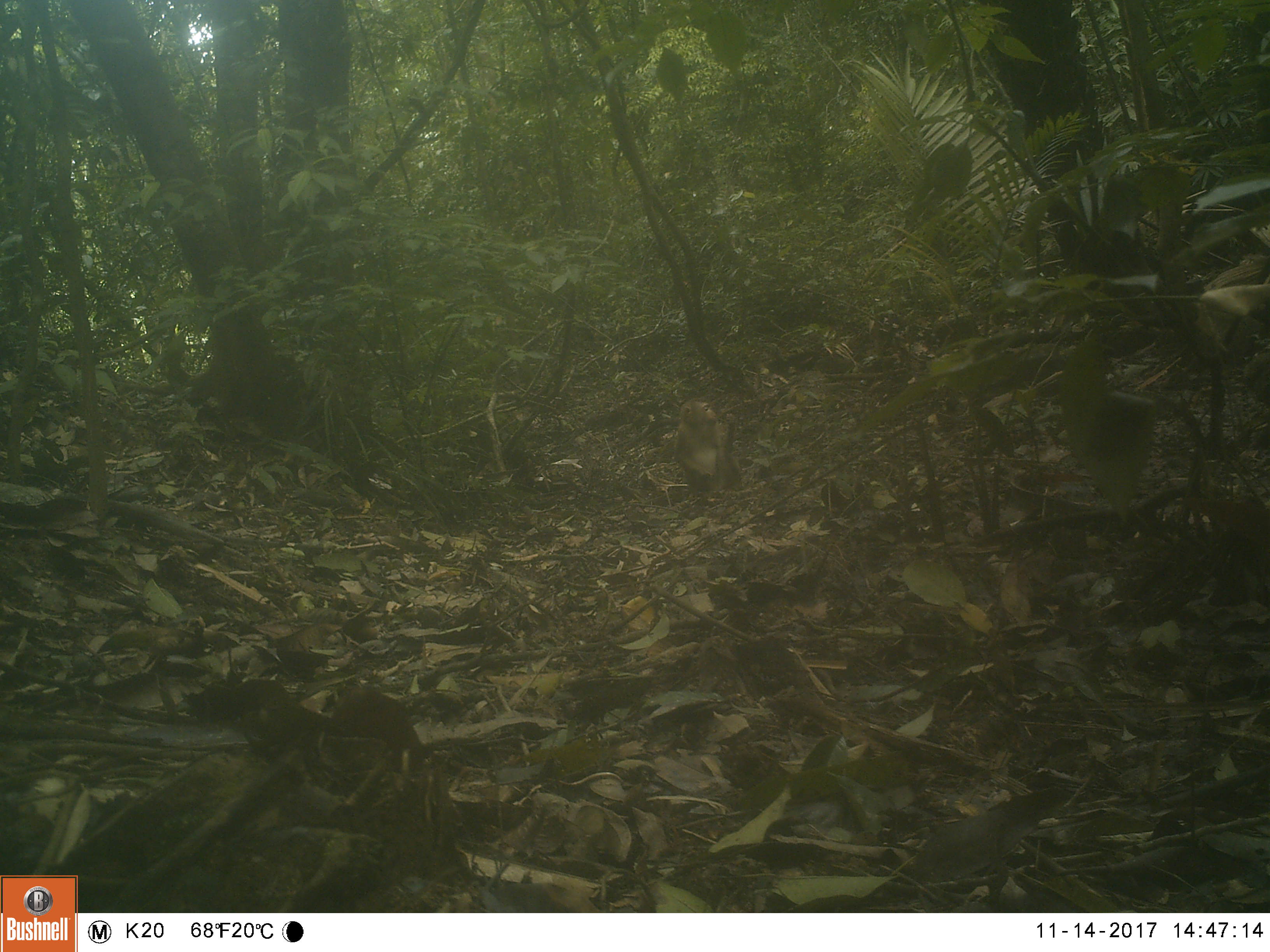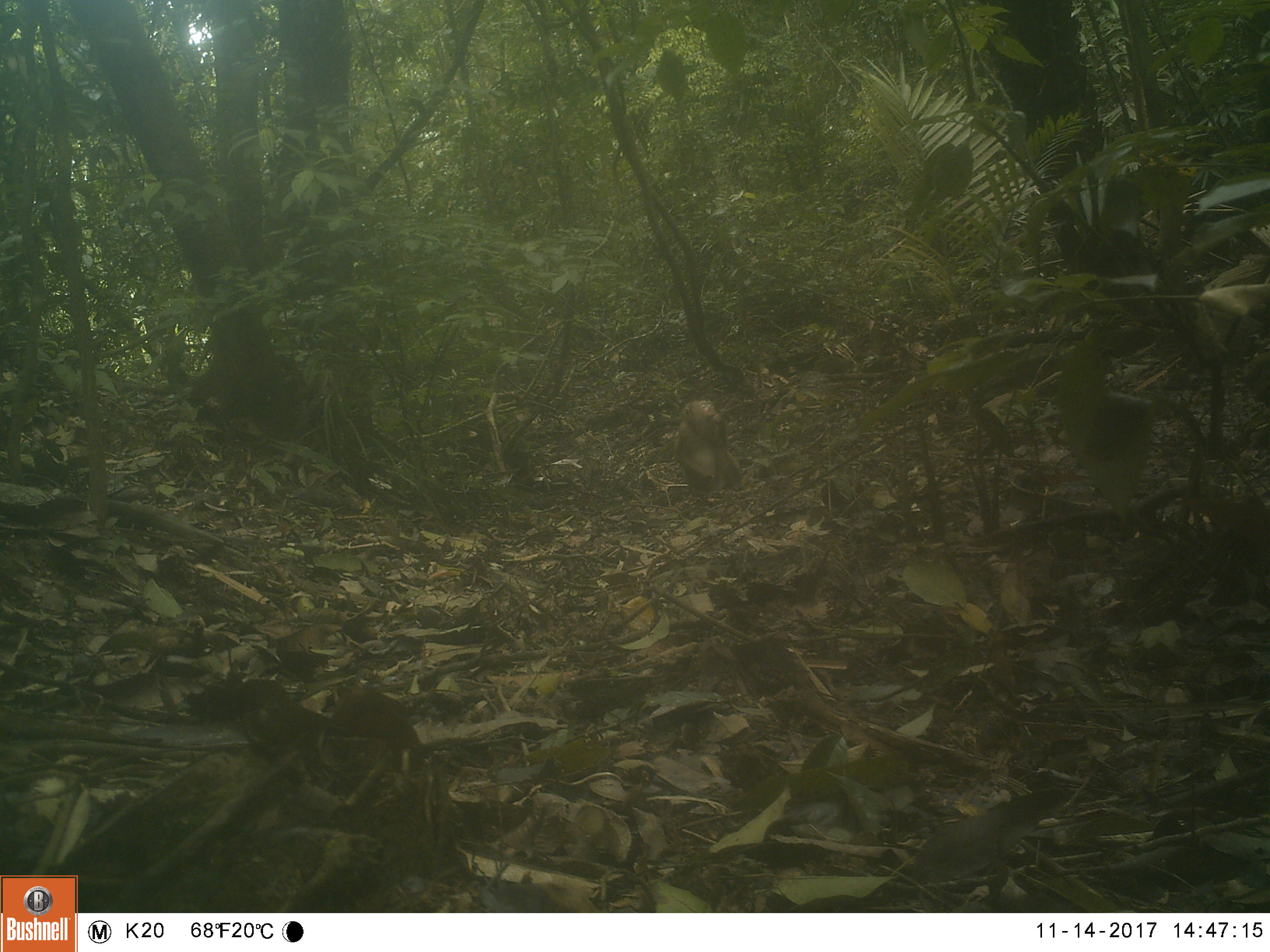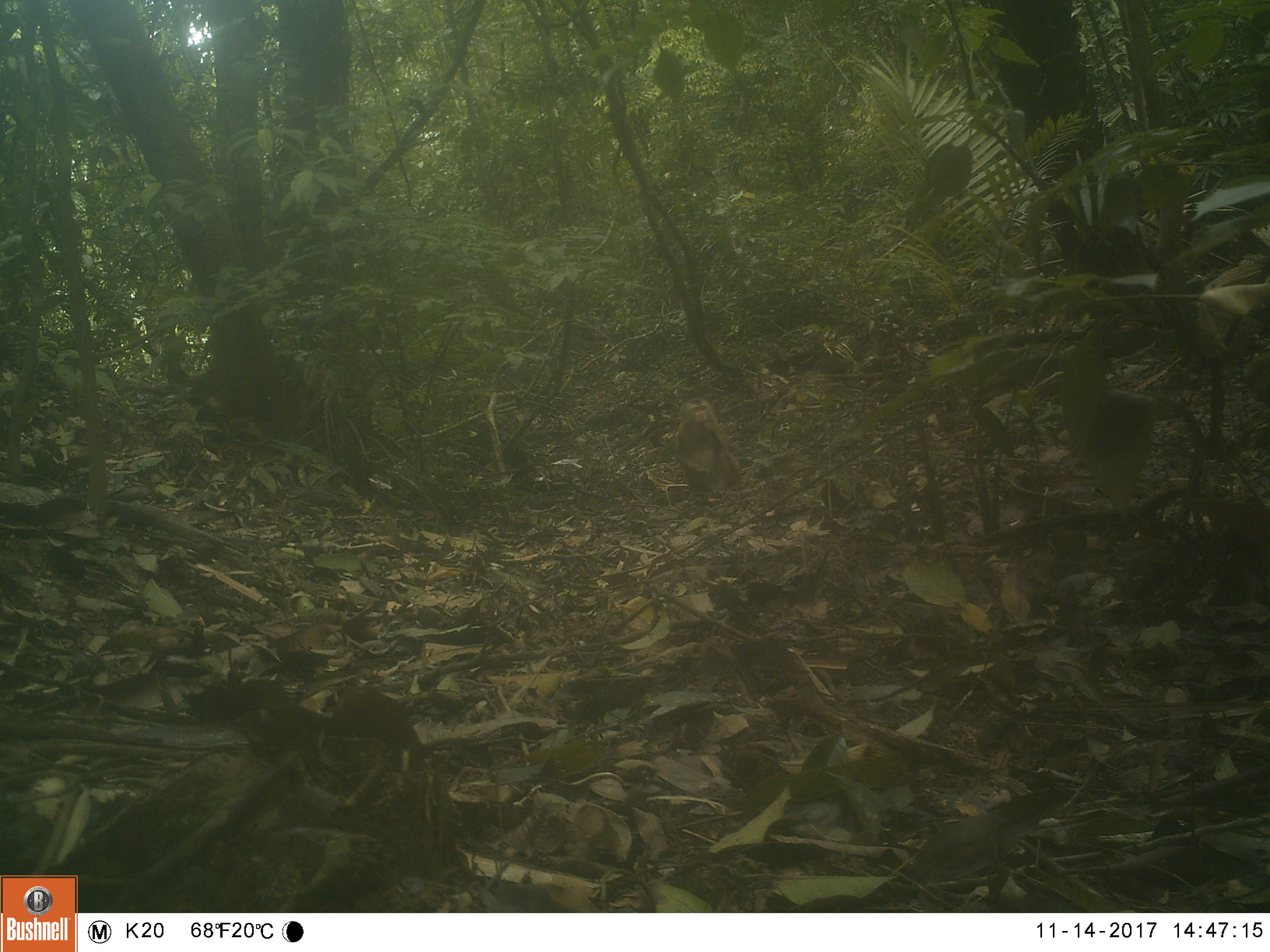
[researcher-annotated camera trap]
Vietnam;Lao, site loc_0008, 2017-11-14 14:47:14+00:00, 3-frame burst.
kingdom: Animalia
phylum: Chordata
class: Mammalia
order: Primates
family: Cercopithecidae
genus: Macaca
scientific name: Macaca nemestrina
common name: pig-tailed macaque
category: pig tailed macaque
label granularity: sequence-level